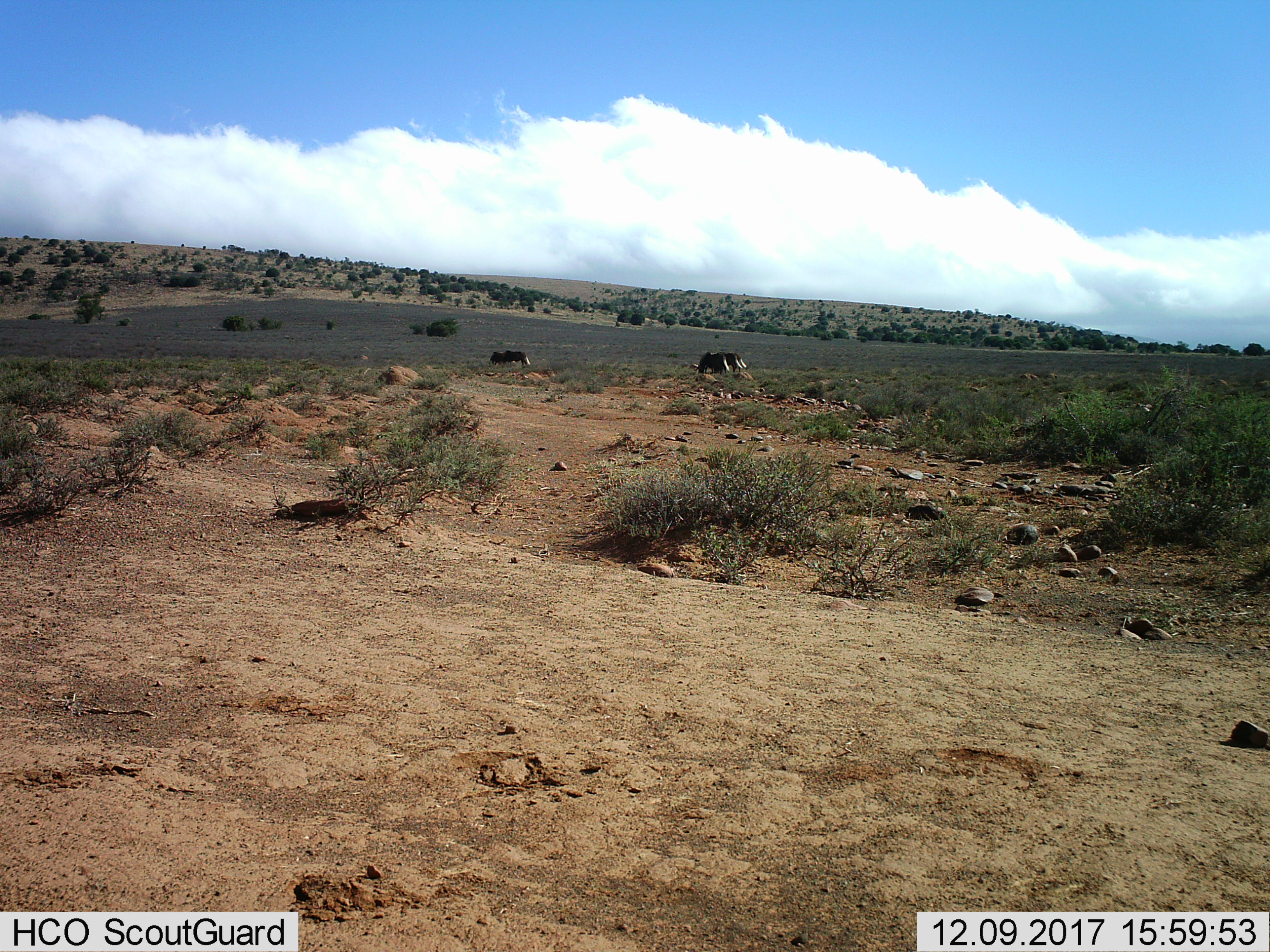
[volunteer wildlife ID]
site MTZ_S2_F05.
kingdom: Animalia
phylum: Chordata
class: Mammalia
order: Artiodactyla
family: Bovidae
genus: Connochaetes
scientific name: Connochaetes gnou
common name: black wildebeest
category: wildebeestblack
Wildebeestblack (black wildebeest) (Connochaetes gnou), count 5. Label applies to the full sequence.